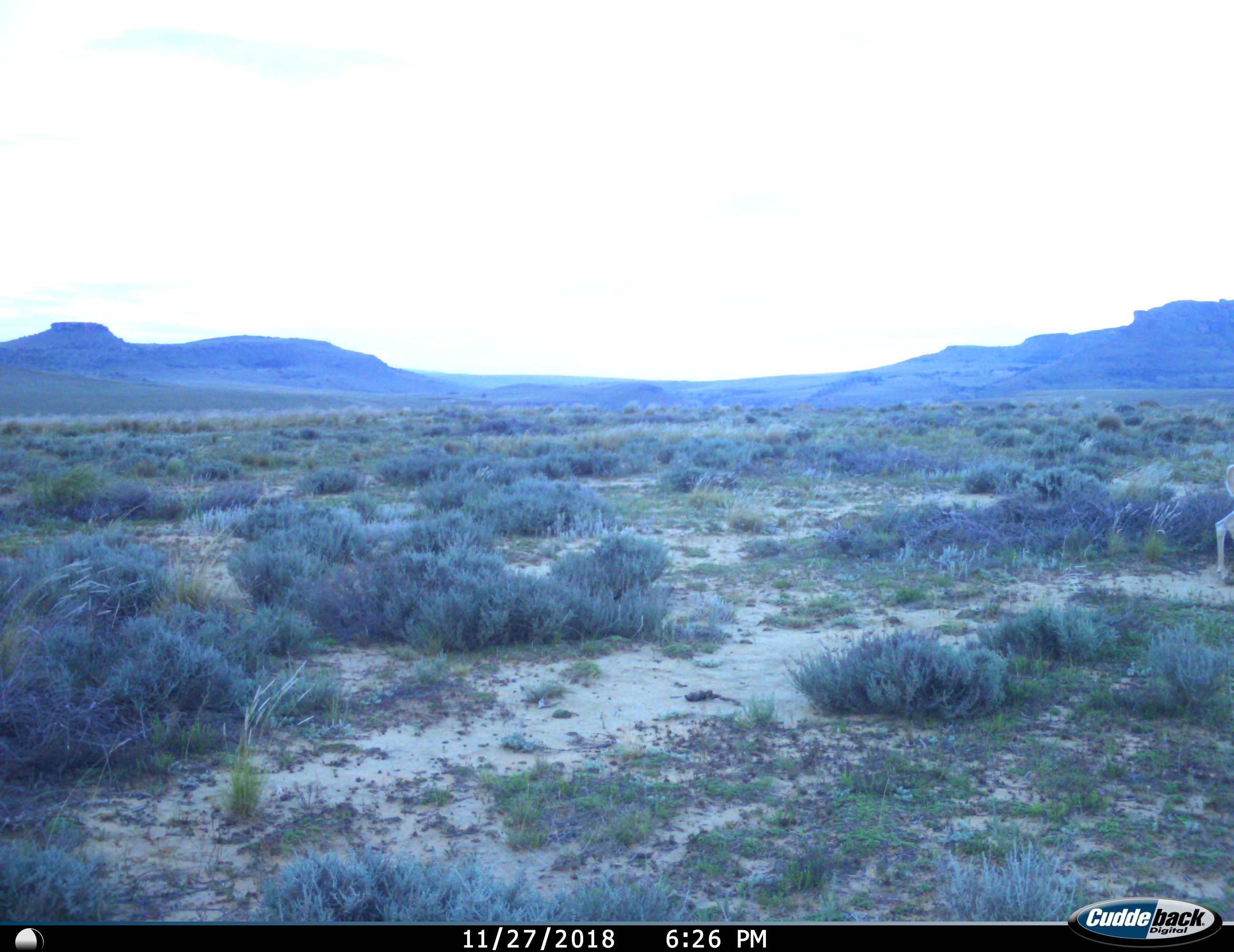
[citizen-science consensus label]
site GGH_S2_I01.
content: unidentified animal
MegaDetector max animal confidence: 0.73